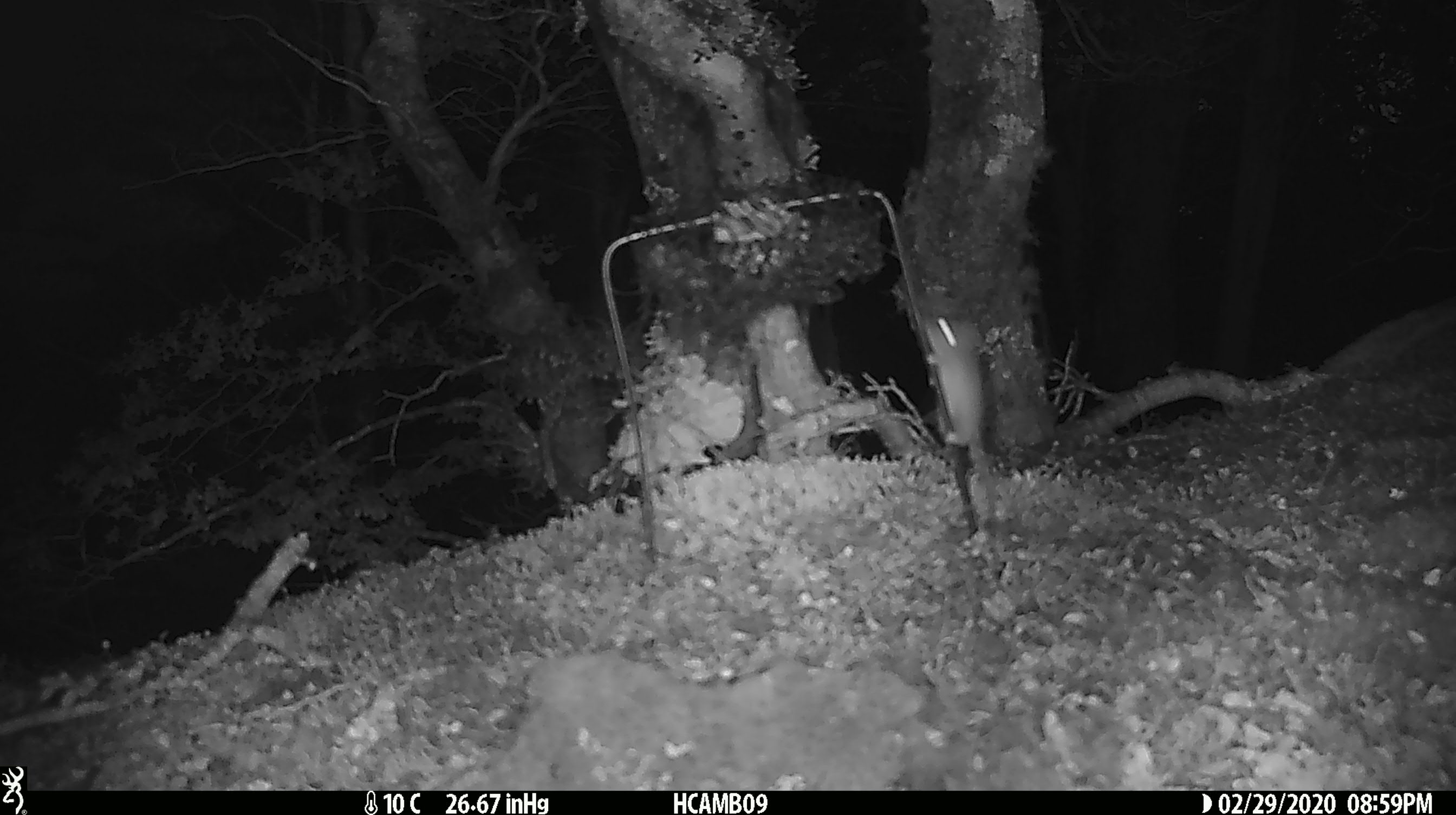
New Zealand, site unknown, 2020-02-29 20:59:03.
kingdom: Animalia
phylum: Chordata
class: Mammalia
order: Rodentia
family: Muridae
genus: Mus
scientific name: Mus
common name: mouse